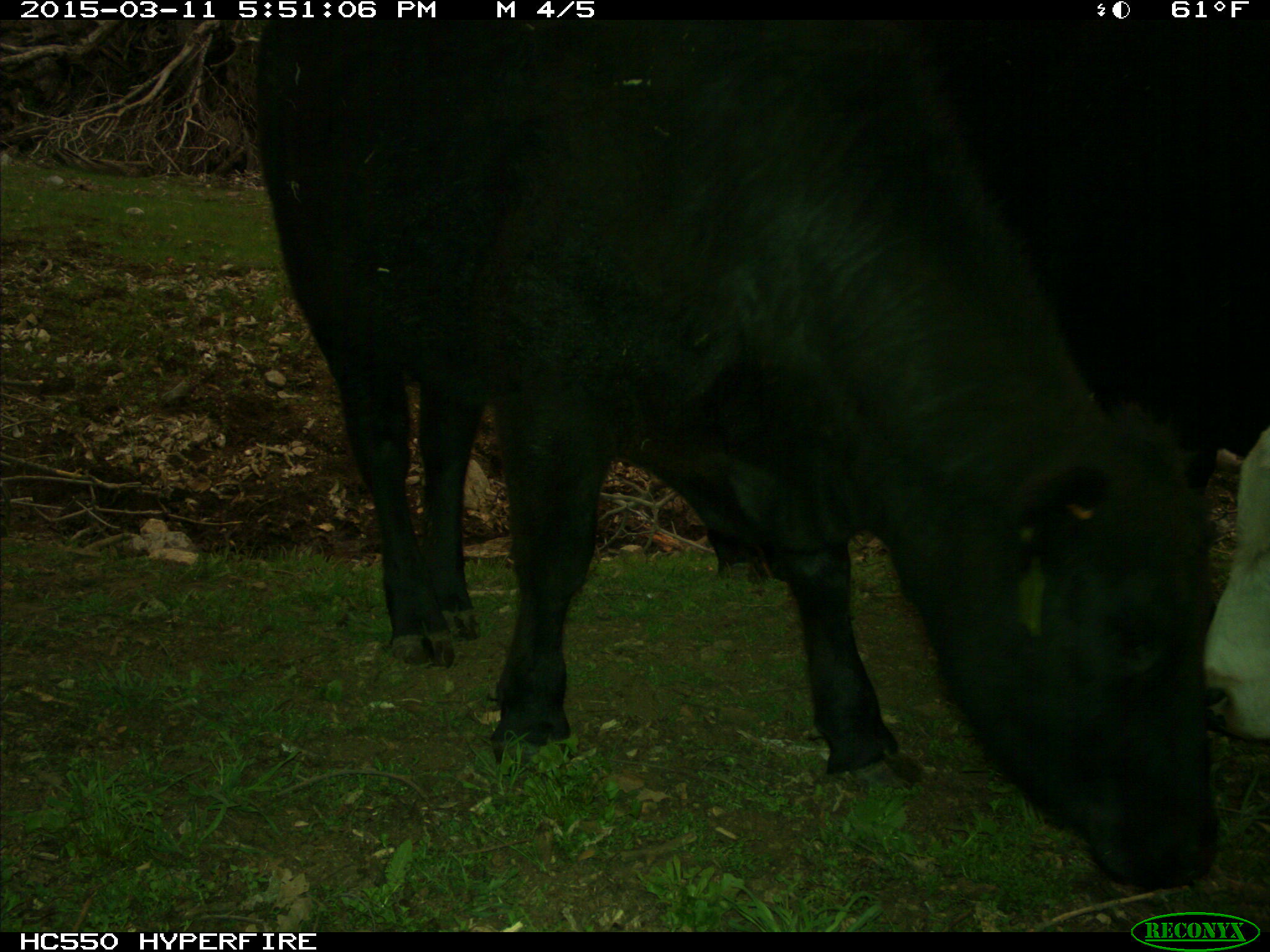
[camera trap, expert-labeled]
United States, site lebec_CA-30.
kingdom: Animalia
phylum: Chordata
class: Mammalia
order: Artiodactyla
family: Bovidae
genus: Bos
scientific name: Bos taurus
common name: domestic cow